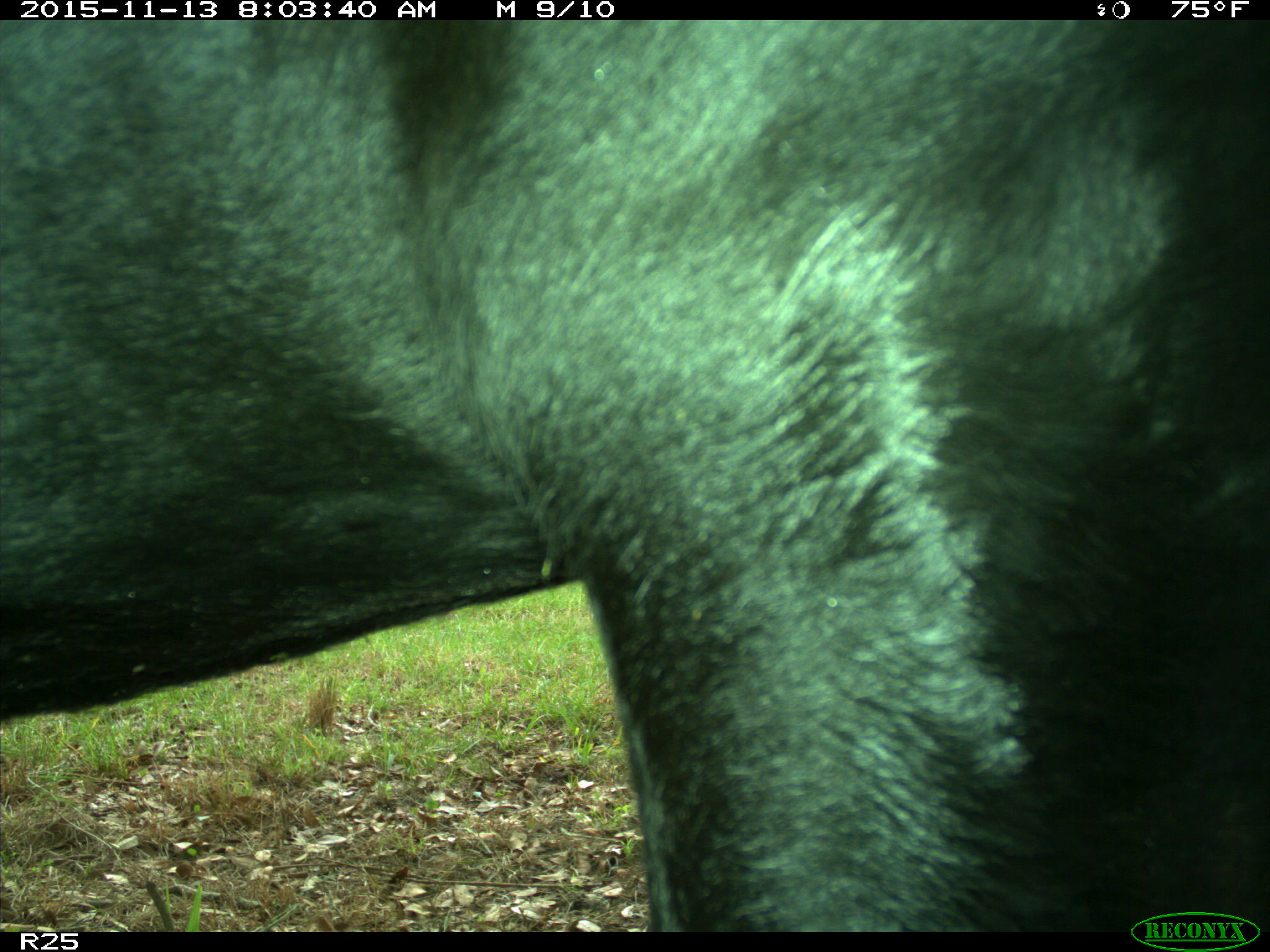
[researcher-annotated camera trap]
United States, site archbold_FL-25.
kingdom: Animalia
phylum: Chordata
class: Mammalia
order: Artiodactyla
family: Bovidae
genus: Bos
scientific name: Bos taurus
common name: domestic cow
Bos taurus (domestic cow).